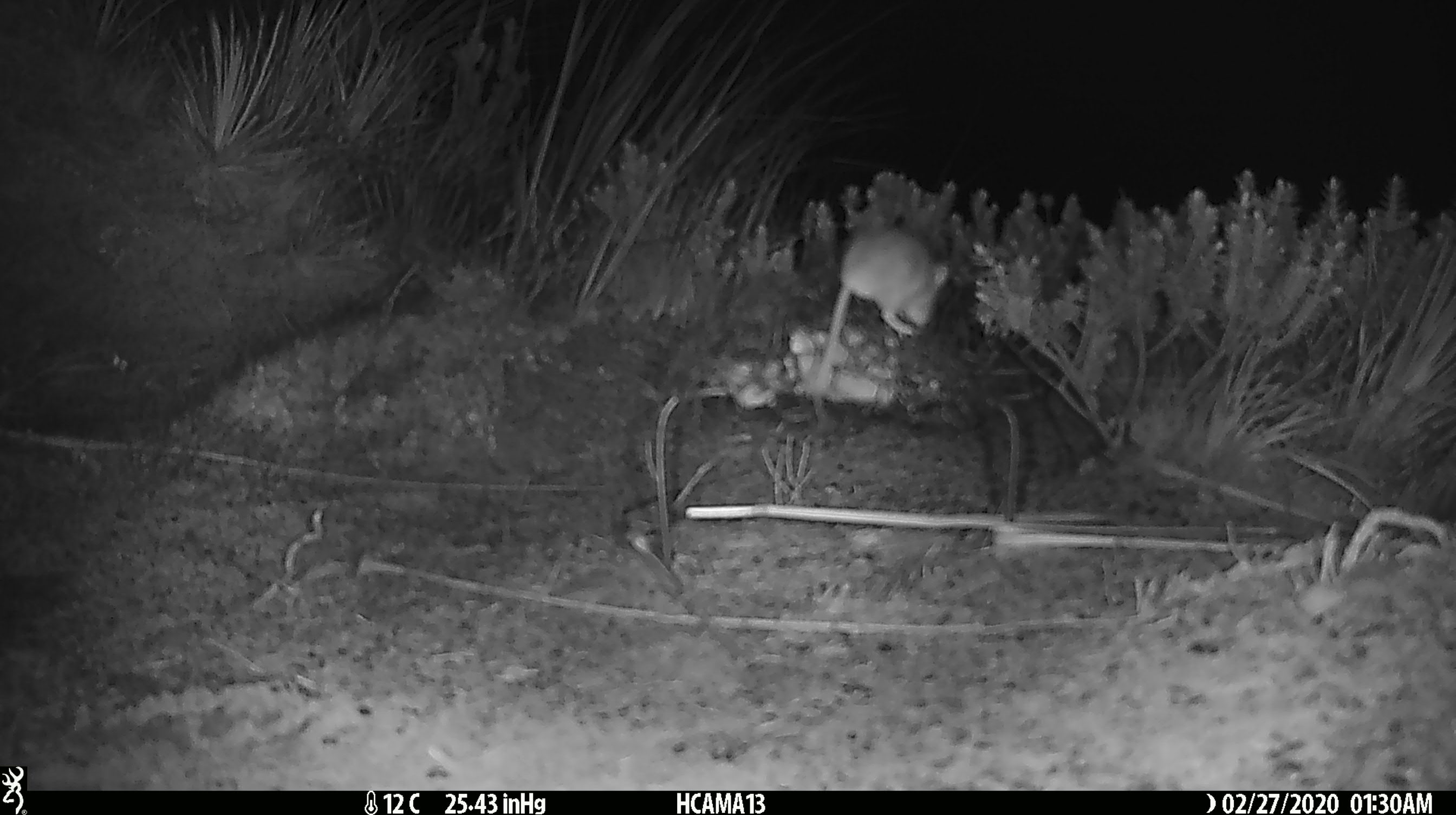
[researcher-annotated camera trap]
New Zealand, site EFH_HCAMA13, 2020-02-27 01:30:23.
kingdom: Animalia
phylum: Chordata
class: Mammalia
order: Rodentia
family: Muridae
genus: Mus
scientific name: Mus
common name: mouse